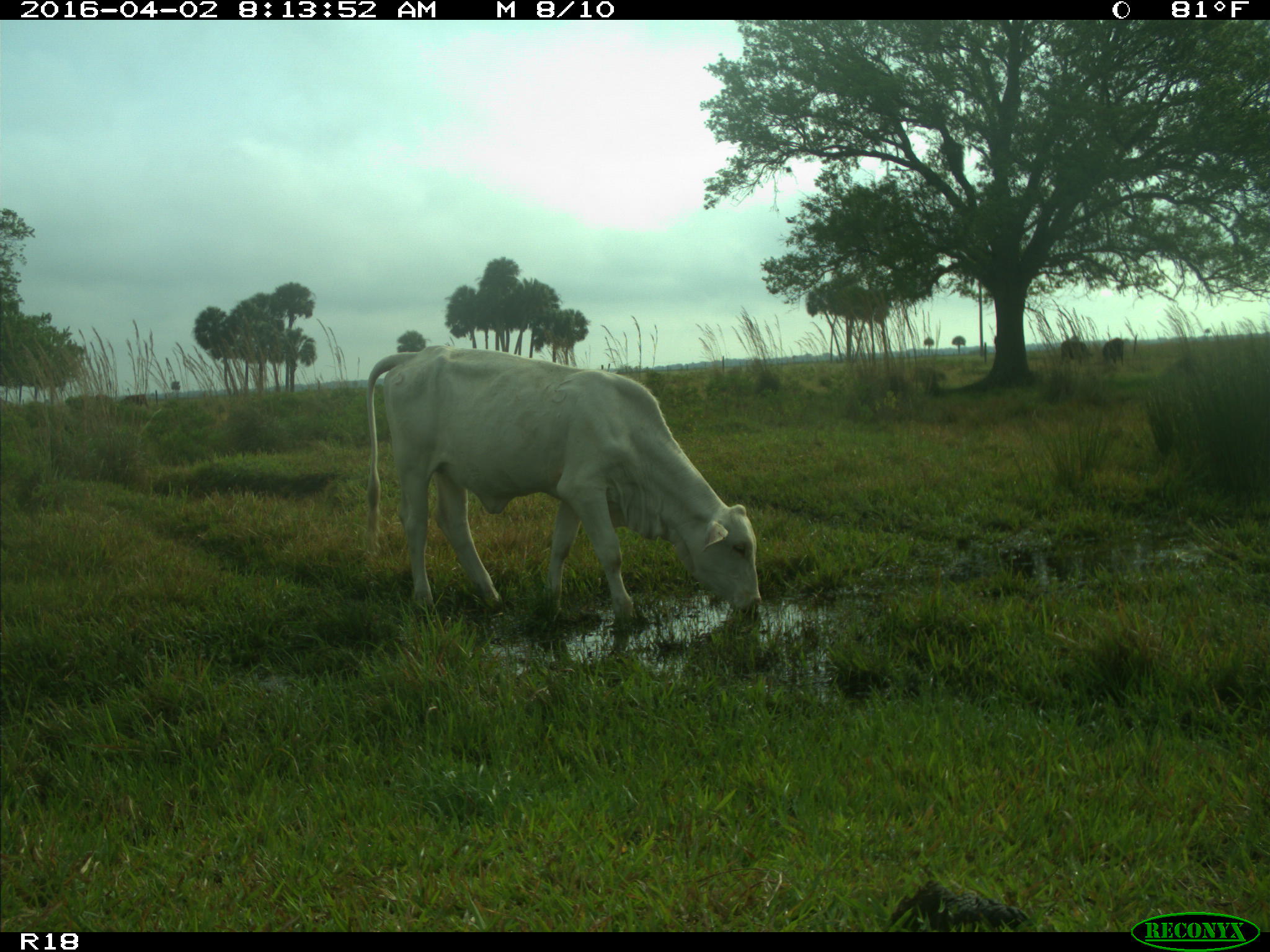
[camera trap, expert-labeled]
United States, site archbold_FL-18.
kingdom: Animalia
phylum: Chordata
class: Mammalia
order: Artiodactyla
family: Bovidae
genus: Bos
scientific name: Bos taurus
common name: domestic cow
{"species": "Bos taurus (domestic cow)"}